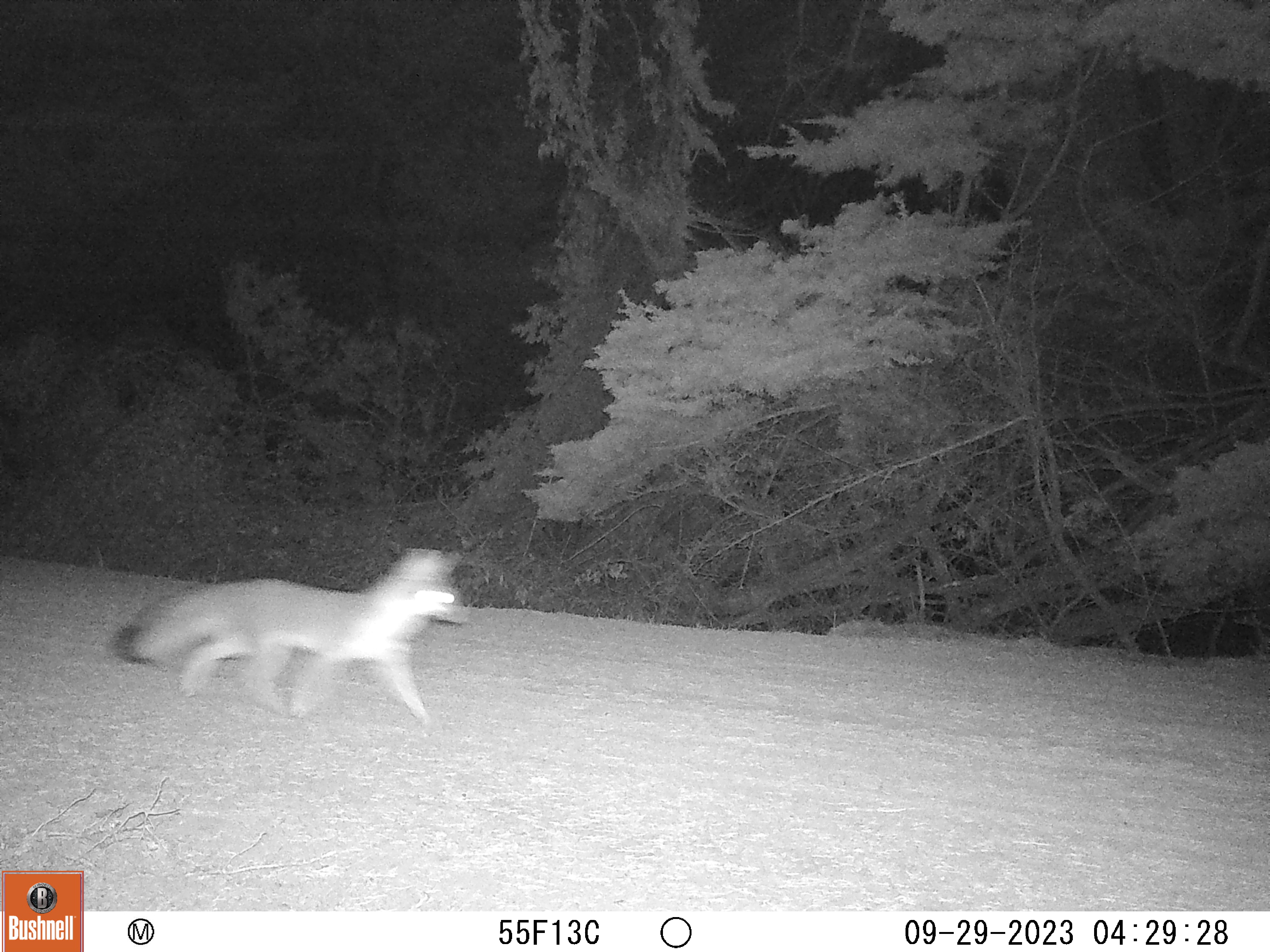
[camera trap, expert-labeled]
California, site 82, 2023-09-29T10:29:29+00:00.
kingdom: Animalia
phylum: Chordata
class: Mammalia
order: Carnivora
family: Canidae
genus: Urocyon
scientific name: Urocyon cinereoargenteus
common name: gray fox